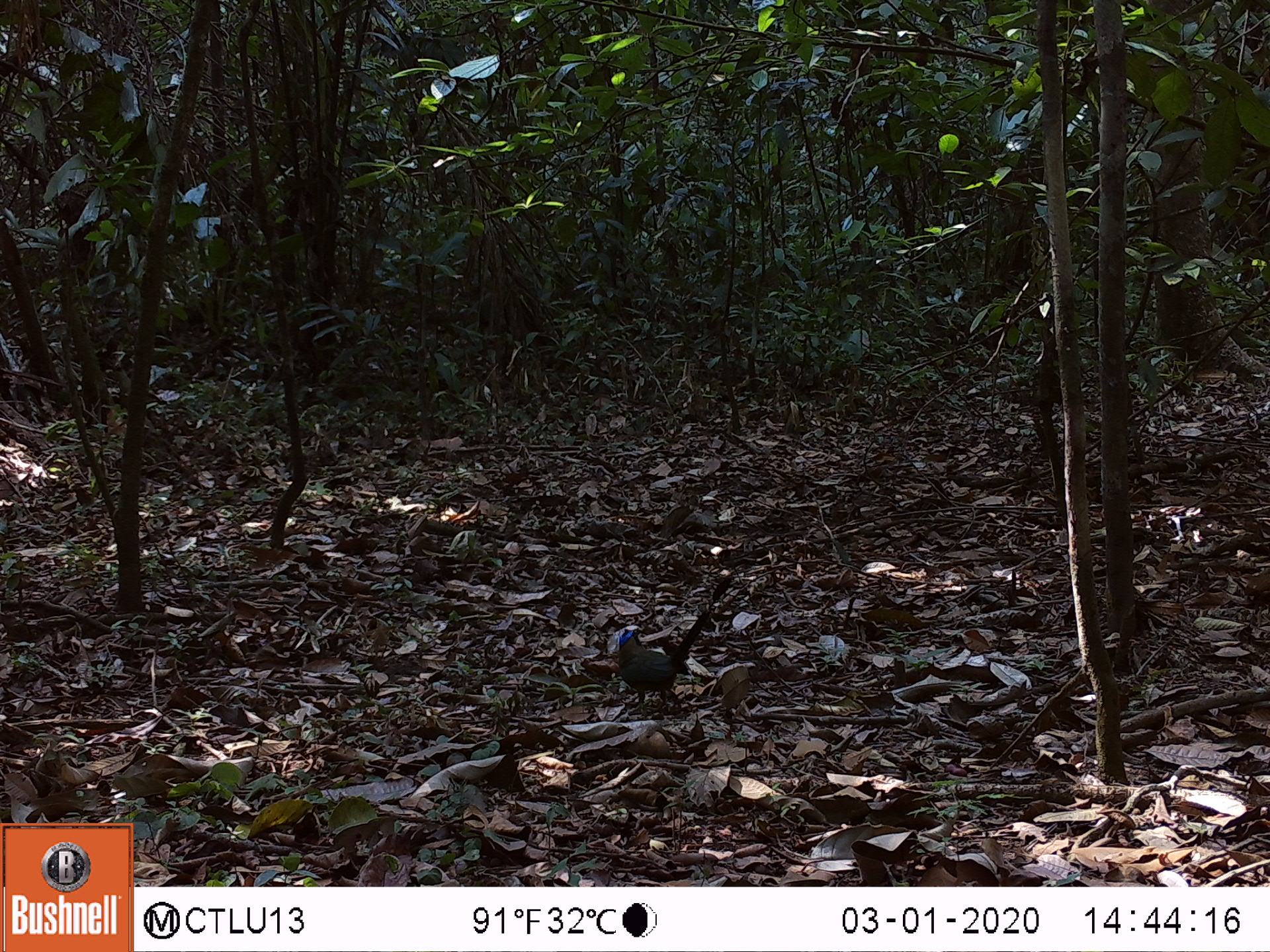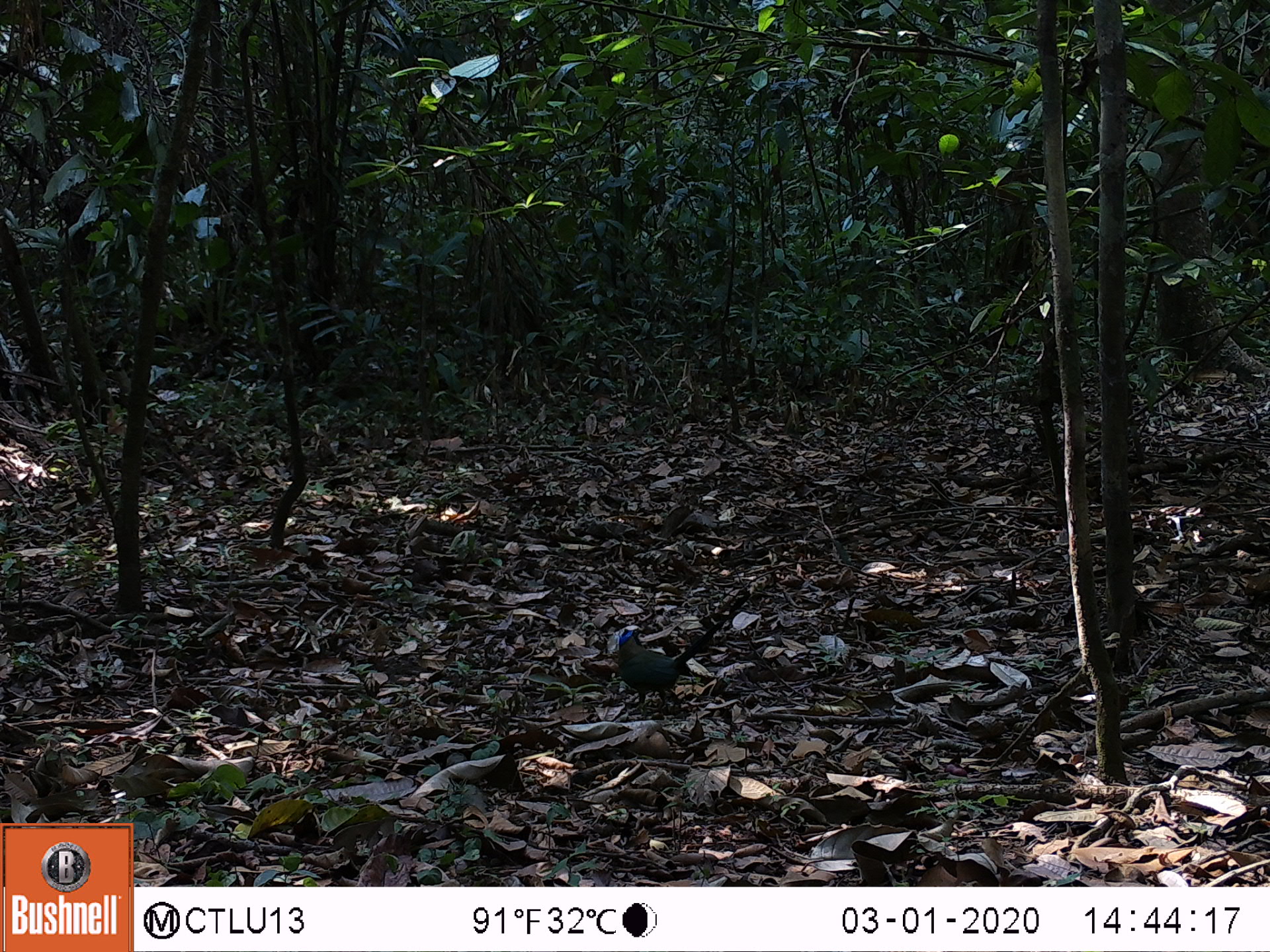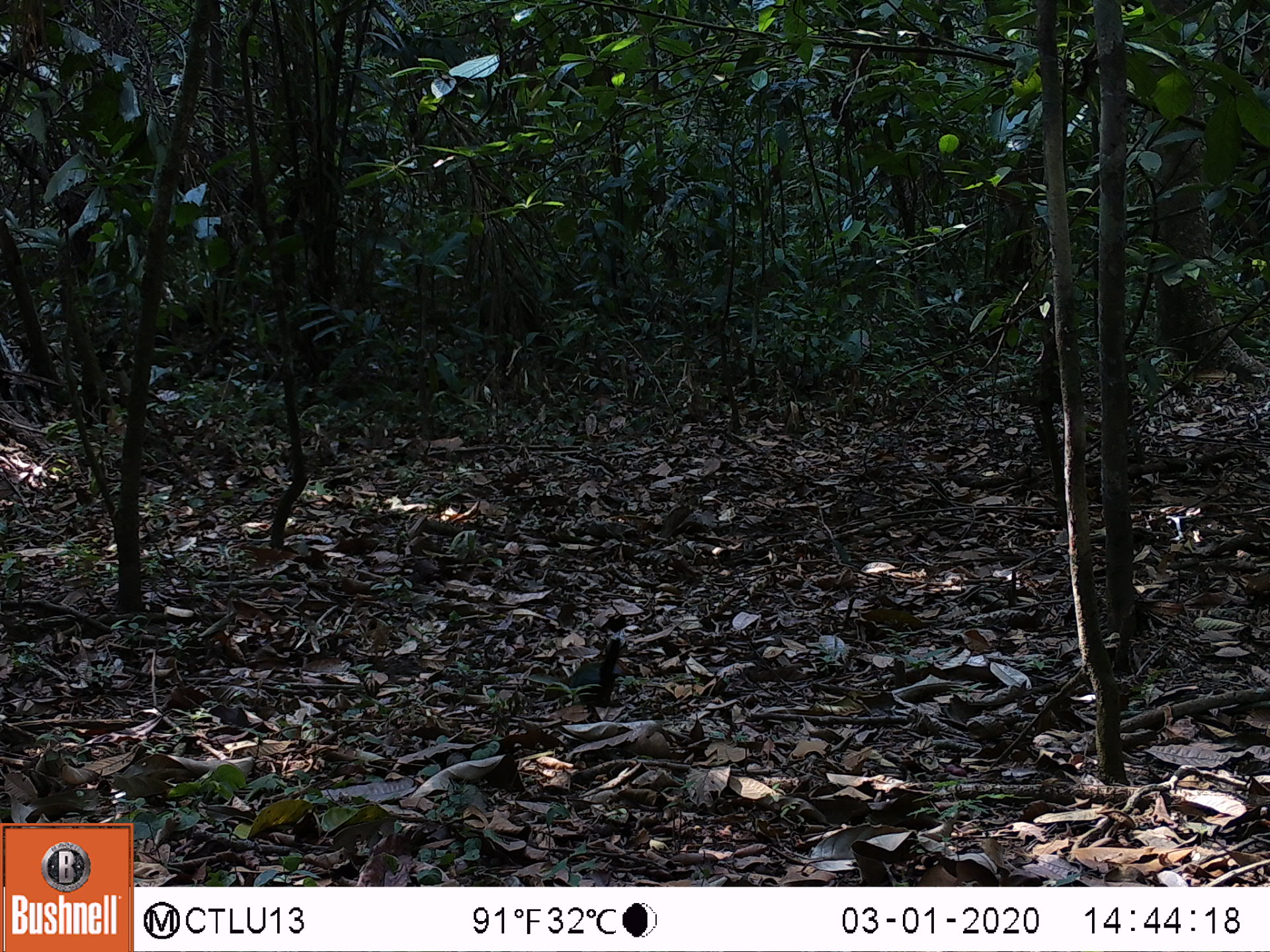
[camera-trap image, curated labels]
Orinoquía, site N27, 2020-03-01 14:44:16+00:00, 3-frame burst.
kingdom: Animalia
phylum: Chordata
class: Aves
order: Coraciiformes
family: Momotidae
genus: Momotus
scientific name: Momotus momota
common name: amazonian motmot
Amazonian motmot (Momotus momota).